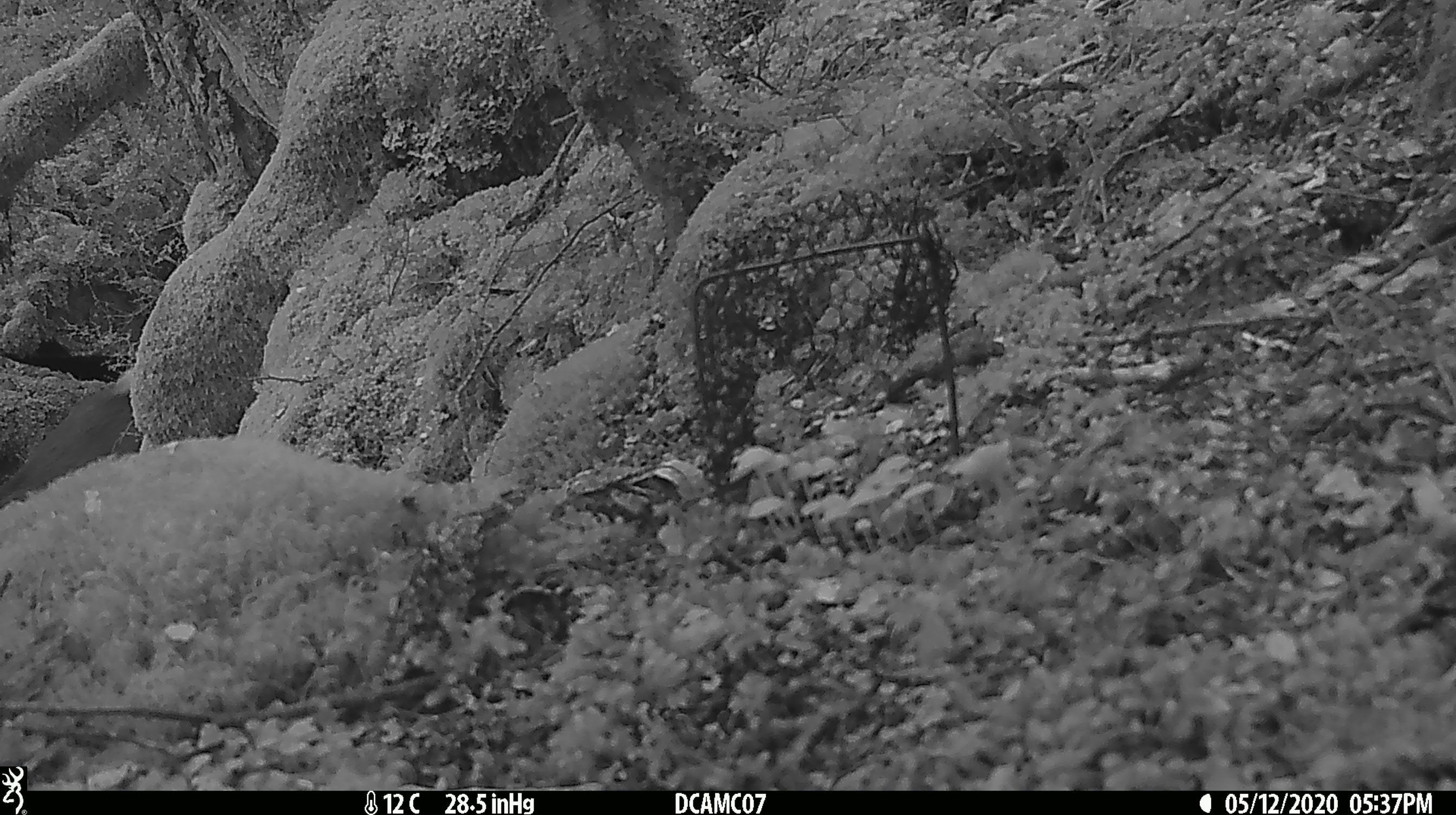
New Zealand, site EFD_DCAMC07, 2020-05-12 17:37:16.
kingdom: Animalia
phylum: Chordata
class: Mammalia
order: Artiodactyla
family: Cervidae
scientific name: Cervidae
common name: deer